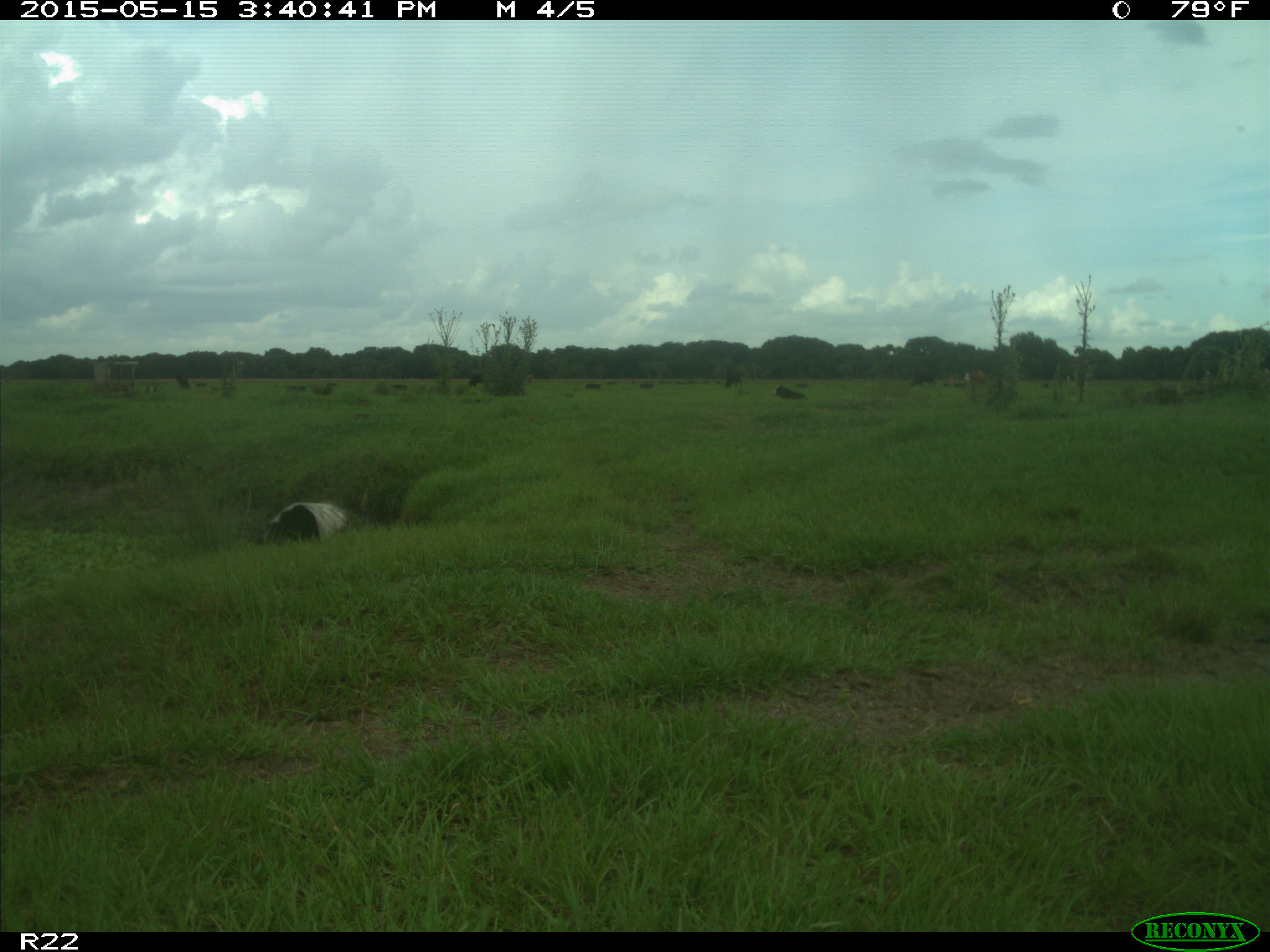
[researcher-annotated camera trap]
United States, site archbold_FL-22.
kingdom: Animalia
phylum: Chordata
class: Mammalia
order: Artiodactyla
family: Bovidae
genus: Bos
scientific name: Bos taurus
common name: domestic cow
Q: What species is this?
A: Bos taurus (domestic cow).